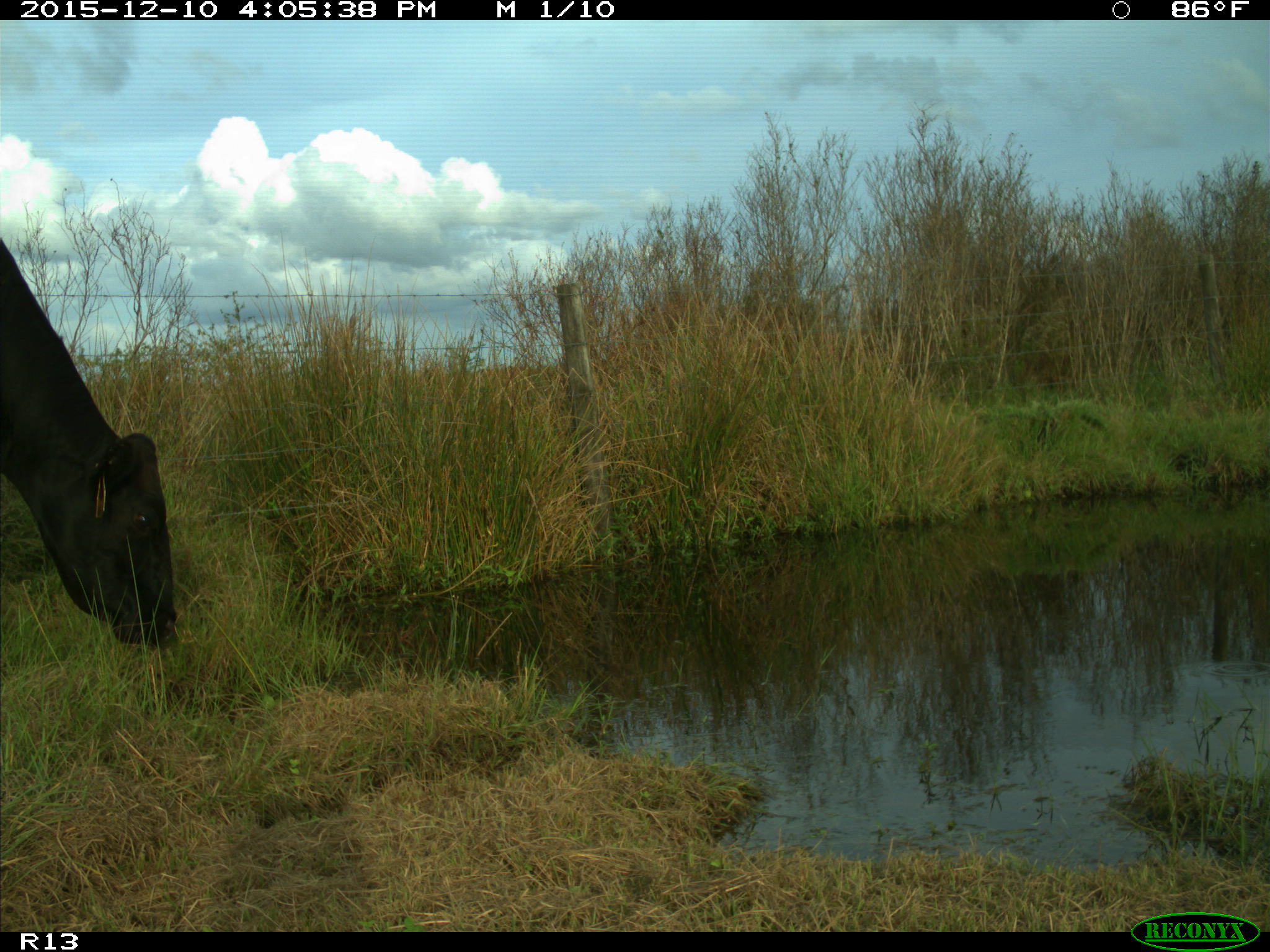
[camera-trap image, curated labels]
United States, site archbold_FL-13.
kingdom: Animalia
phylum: Chordata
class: Mammalia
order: Artiodactyla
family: Bovidae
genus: Bos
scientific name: Bos taurus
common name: domestic cow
Bos taurus (domestic cow).